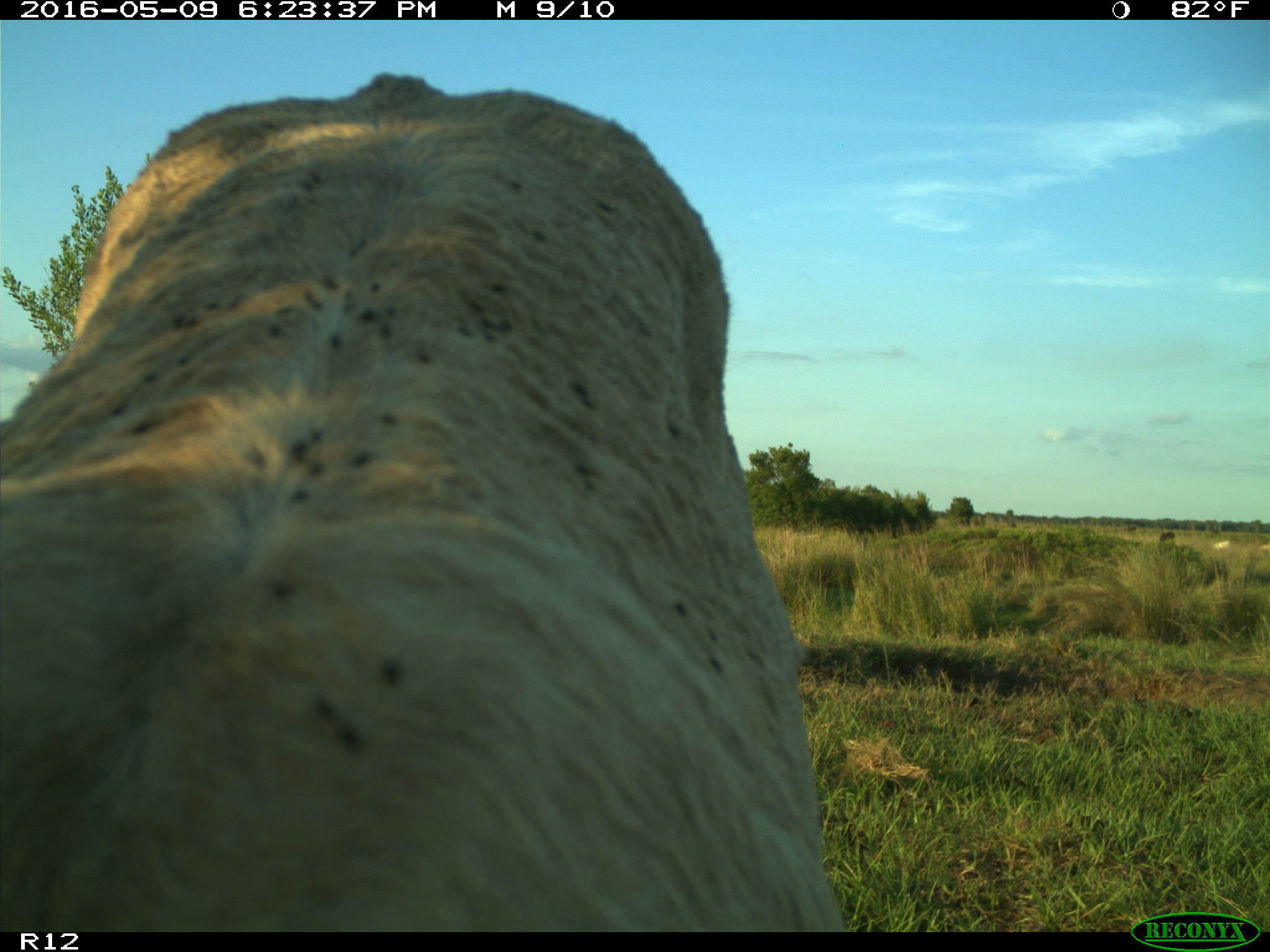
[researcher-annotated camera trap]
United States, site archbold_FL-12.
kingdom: Animalia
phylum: Chordata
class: Mammalia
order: Artiodactyla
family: Bovidae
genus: Bos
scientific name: Bos taurus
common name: domestic cow